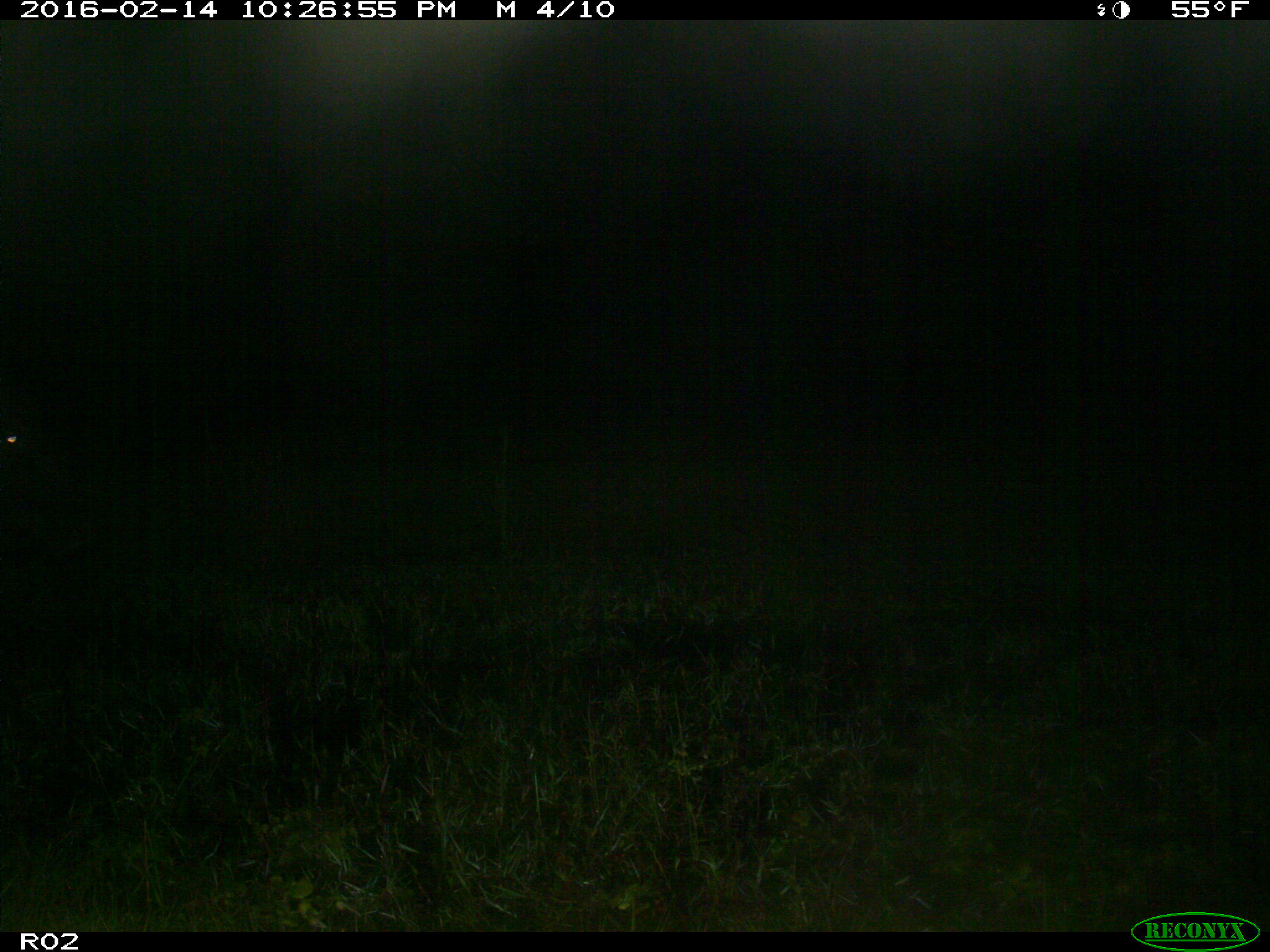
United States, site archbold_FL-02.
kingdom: Animalia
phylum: Chordata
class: Mammalia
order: Artiodactyla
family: Bovidae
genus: Bos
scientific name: Bos taurus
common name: domestic cow